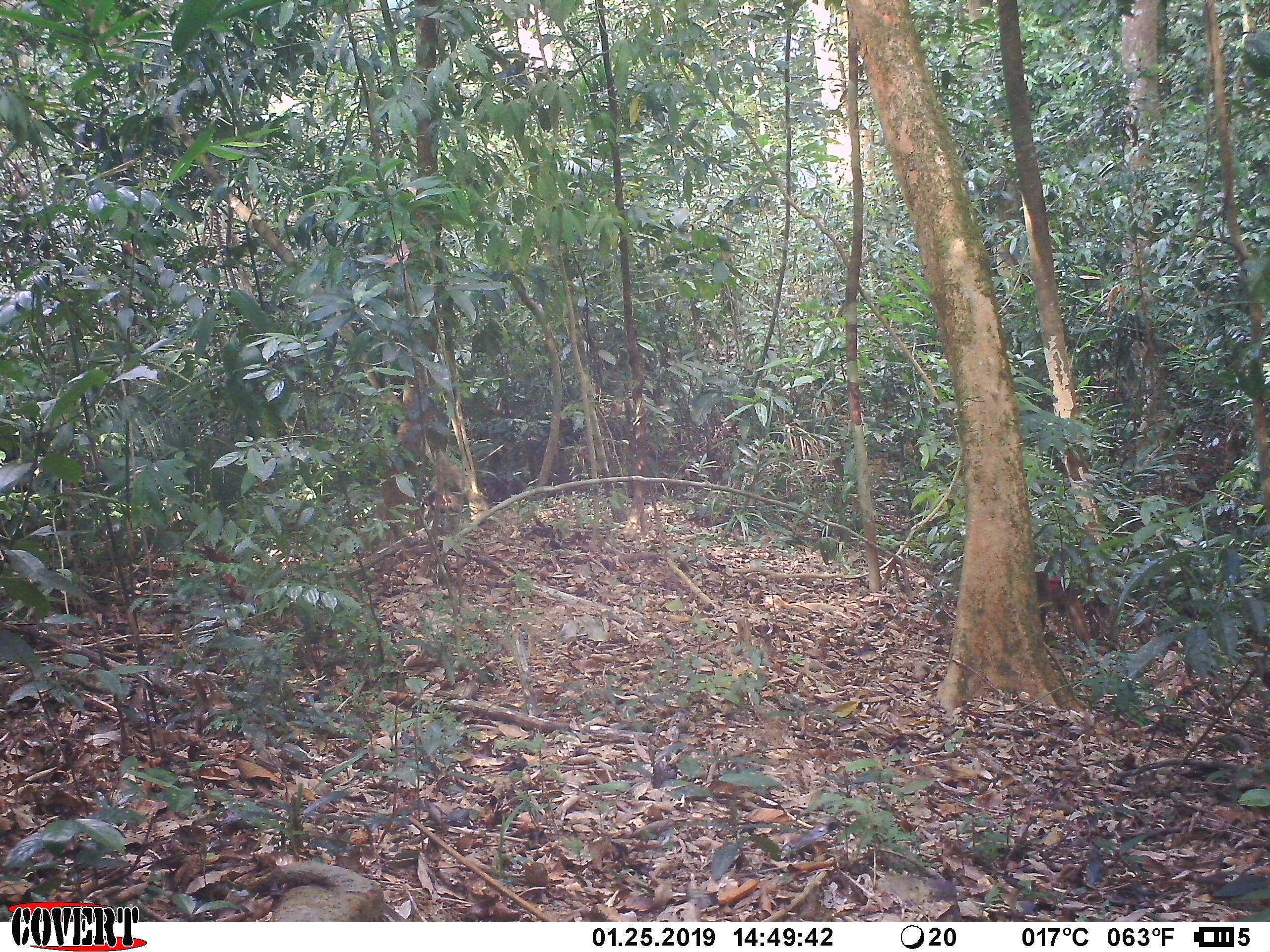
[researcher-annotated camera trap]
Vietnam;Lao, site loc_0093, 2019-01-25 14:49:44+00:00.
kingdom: Animalia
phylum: Chordata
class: Mammalia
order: Primates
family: Cercopithecidae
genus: Macaca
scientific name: Macaca arctoides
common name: stump-tailed macaque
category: stump tailed macaque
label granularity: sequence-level